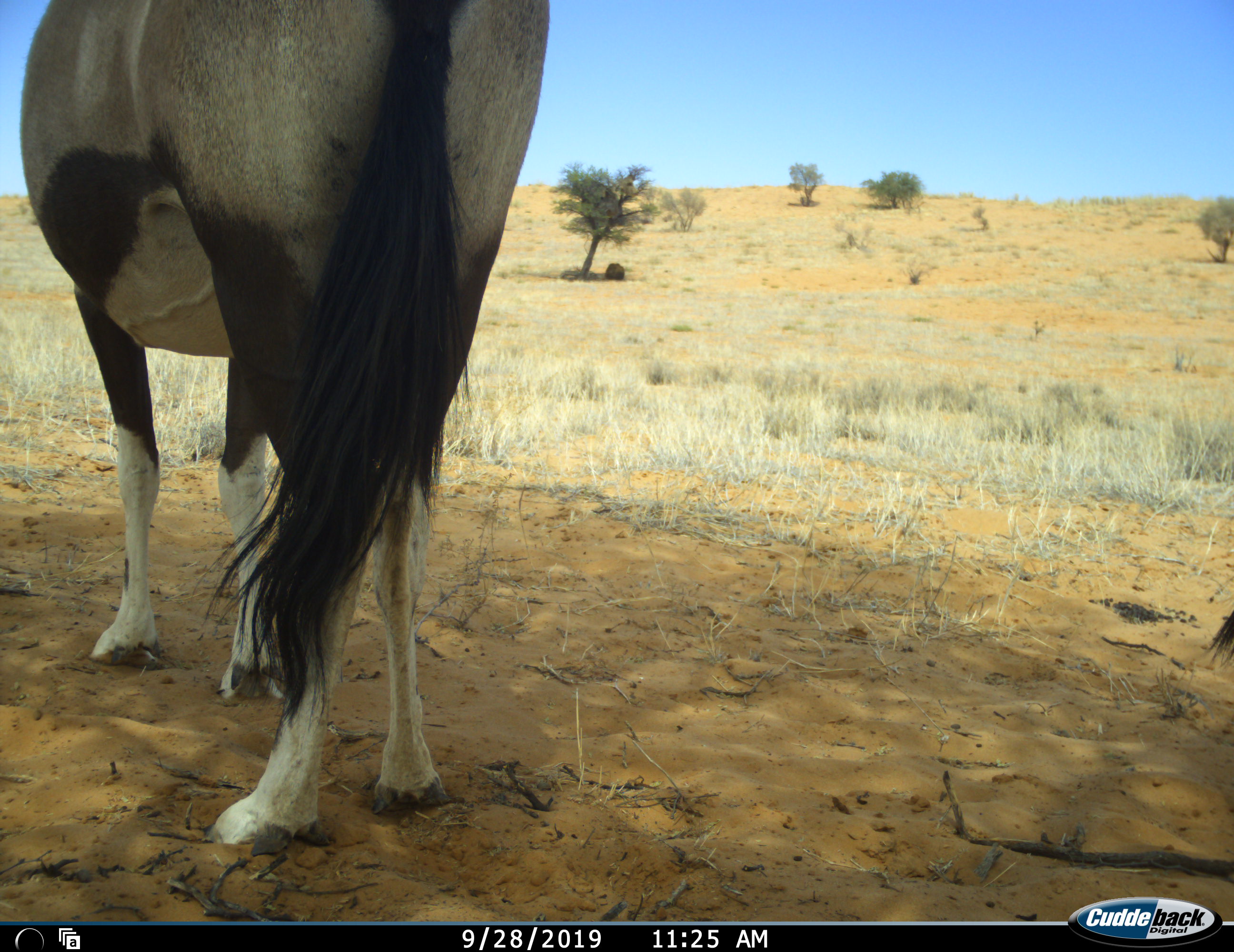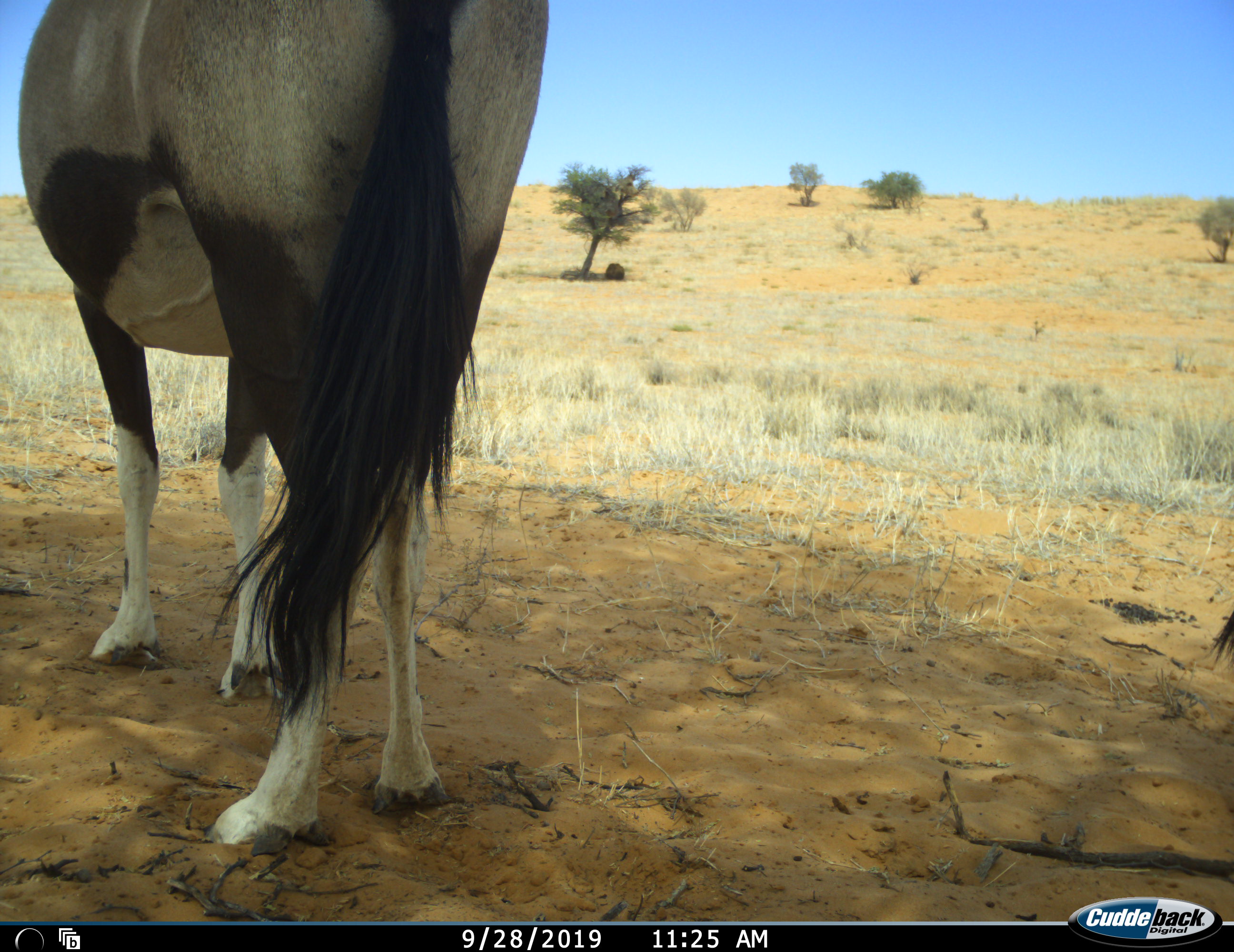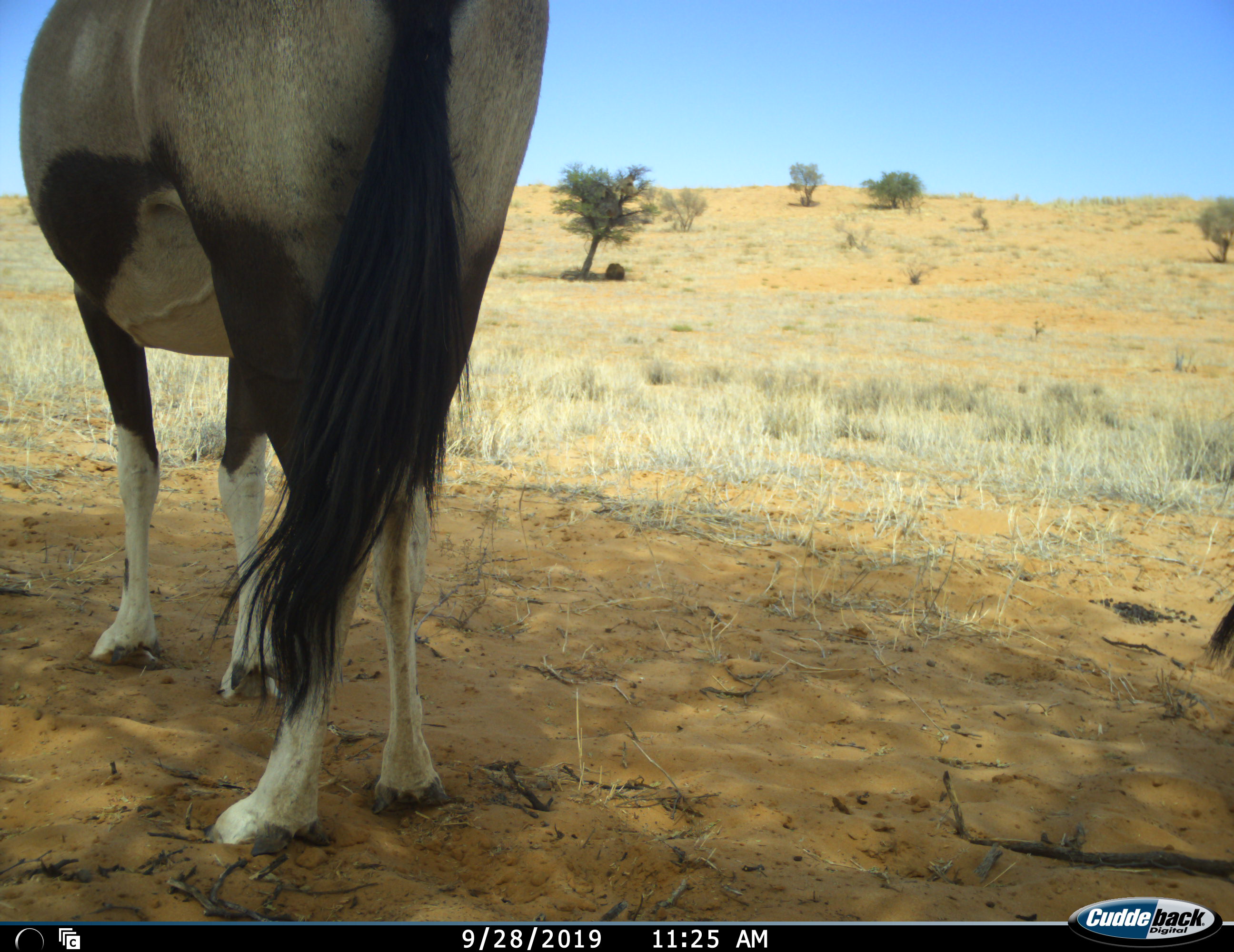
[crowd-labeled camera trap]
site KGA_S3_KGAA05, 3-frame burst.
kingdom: Animalia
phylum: Chordata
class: Mammalia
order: Artiodactyla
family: Bovidae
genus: Oryx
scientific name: Oryx gazella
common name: gemsbok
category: oryx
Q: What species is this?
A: Oryx (gemsbok) (Oryx gazella).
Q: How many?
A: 2.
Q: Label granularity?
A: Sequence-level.